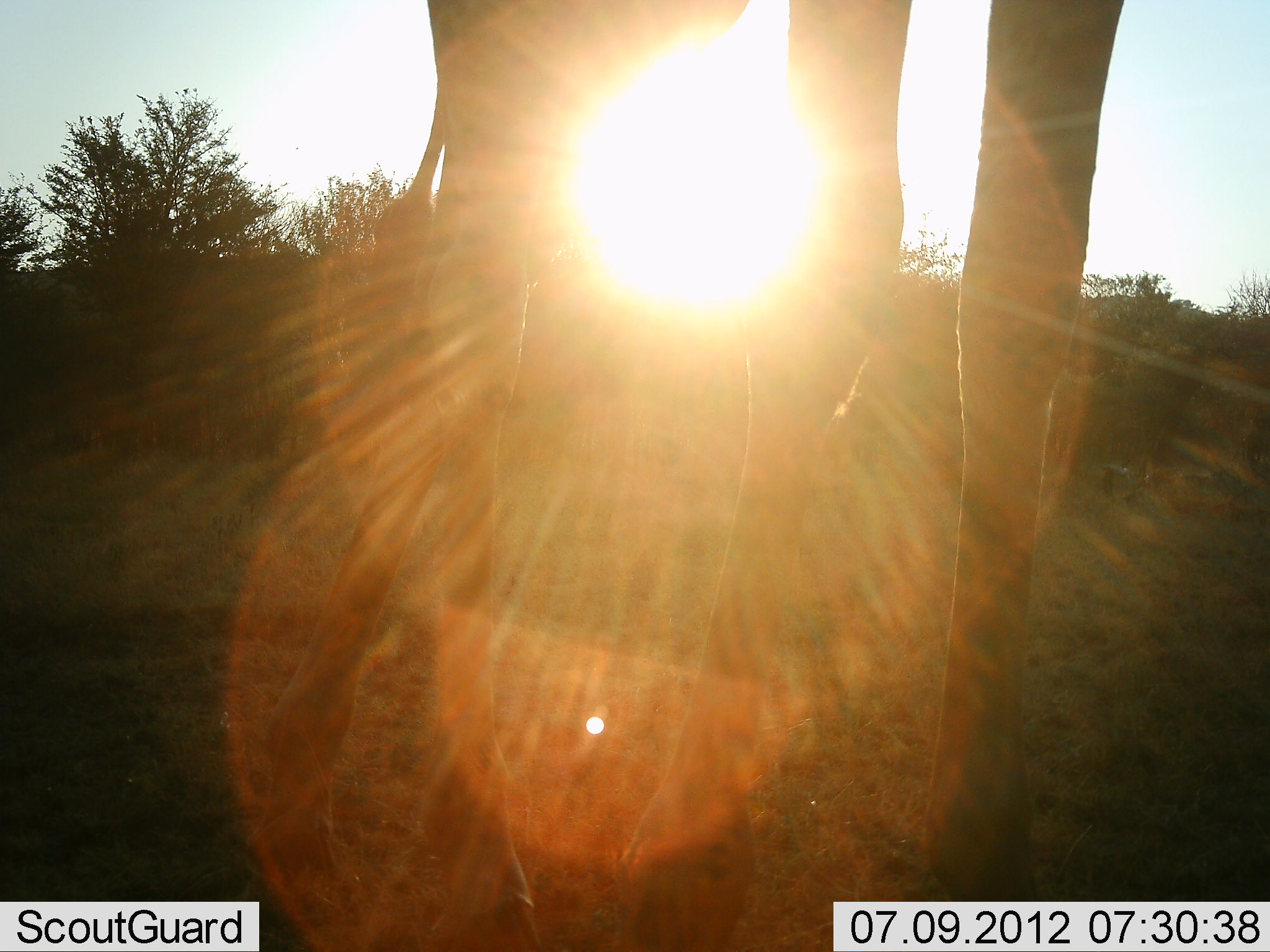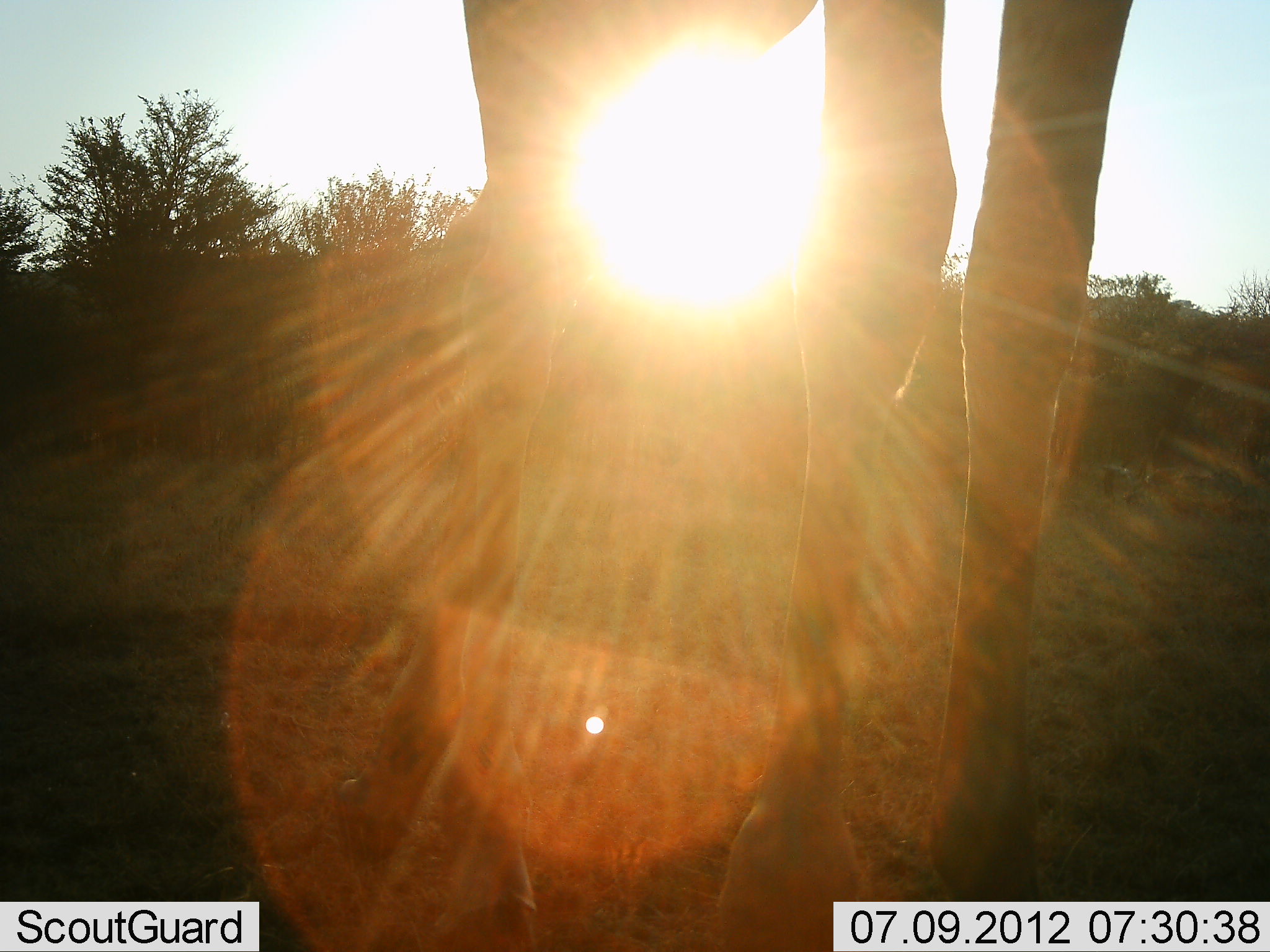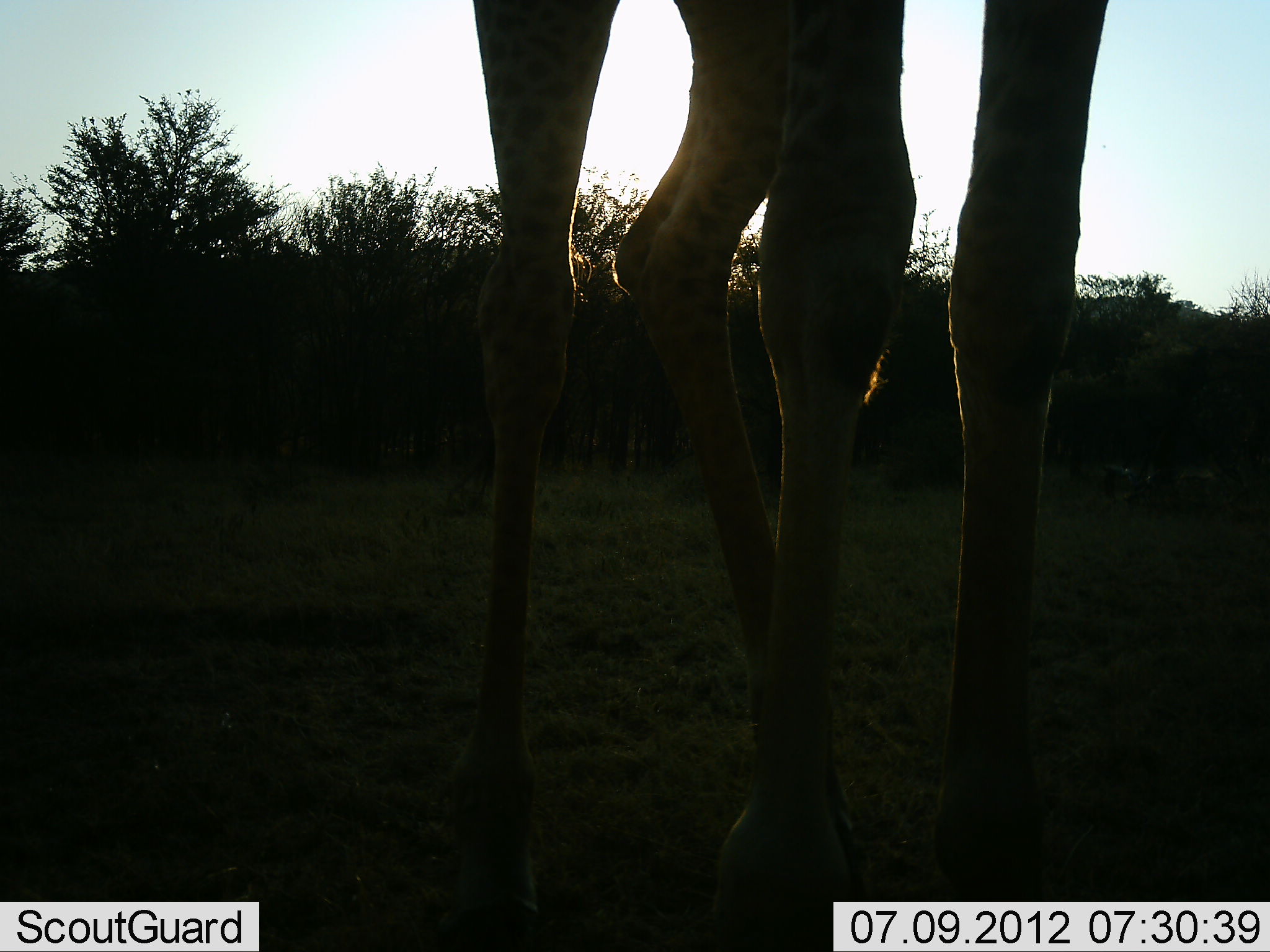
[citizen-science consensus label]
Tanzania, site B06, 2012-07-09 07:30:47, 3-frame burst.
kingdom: Animalia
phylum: Chordata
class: Mammalia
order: Artiodactyla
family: Giraffidae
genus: Giraffa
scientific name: Giraffa camelopardalis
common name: giraffe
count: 1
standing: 90%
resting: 0%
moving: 10%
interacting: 0%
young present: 0%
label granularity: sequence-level